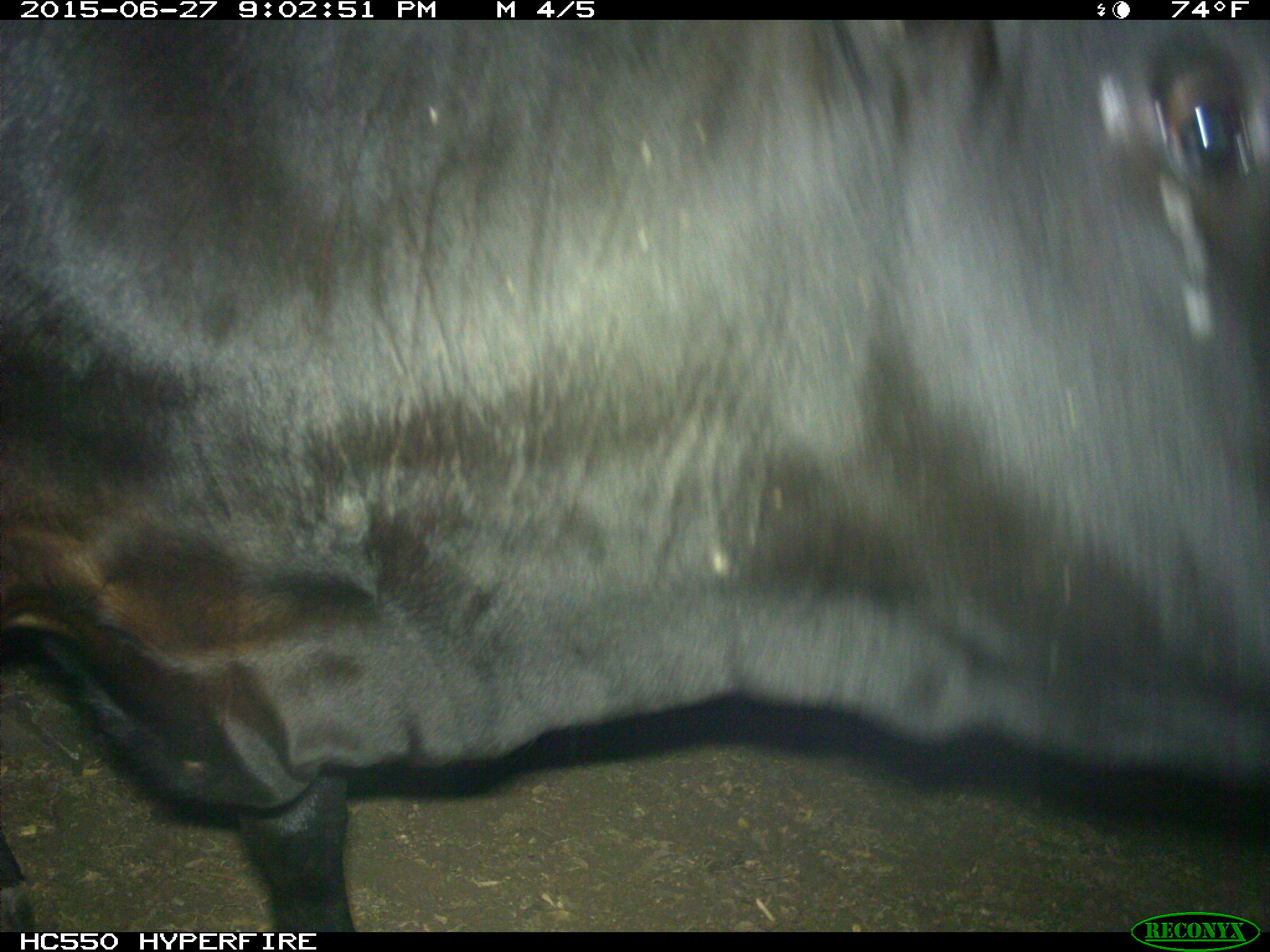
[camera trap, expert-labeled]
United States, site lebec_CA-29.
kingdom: Animalia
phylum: Chordata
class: Mammalia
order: Artiodactyla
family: Bovidae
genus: Bos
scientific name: Bos taurus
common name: domestic cow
Bos taurus (domestic cow).